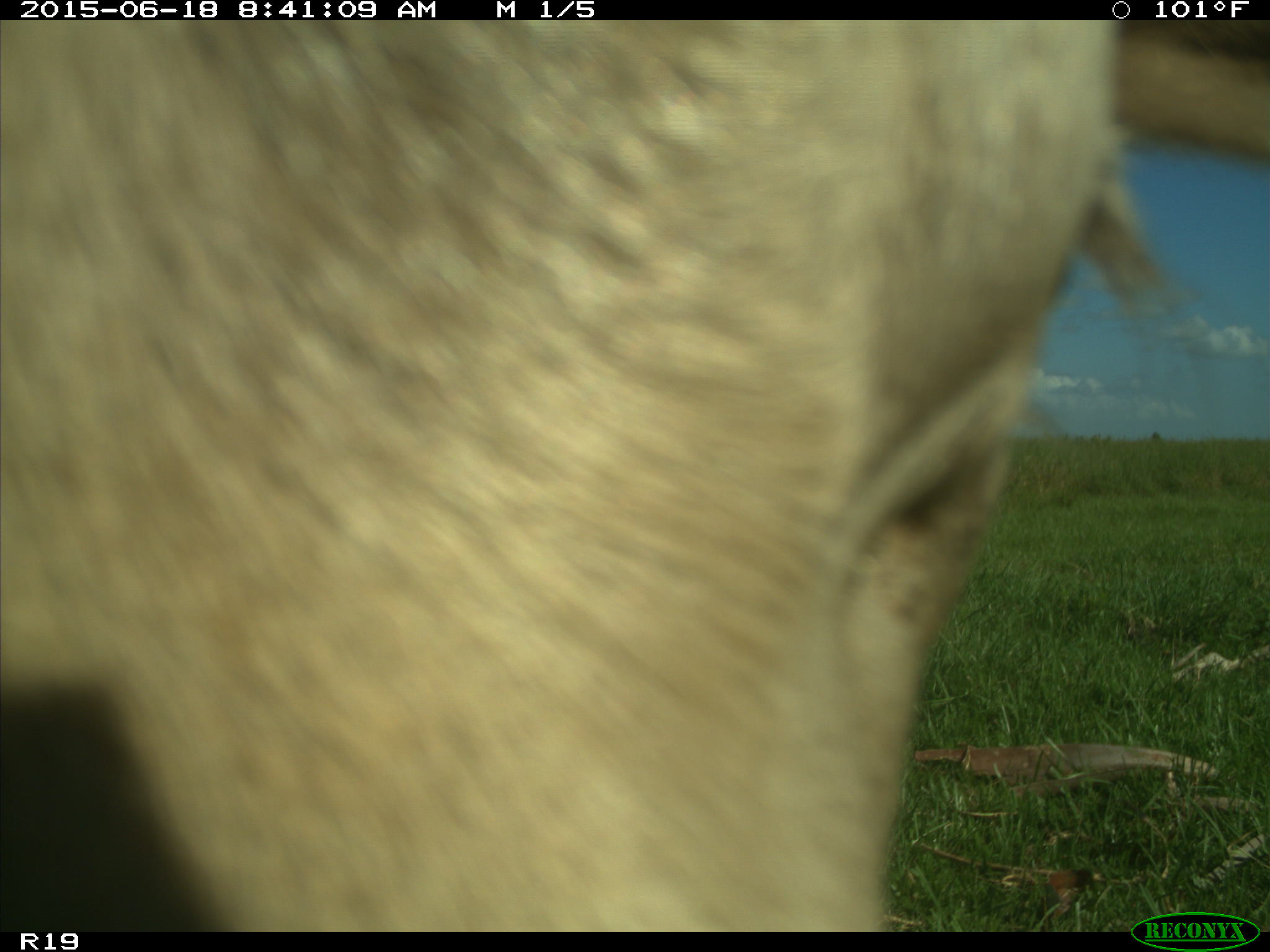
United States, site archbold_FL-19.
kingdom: Animalia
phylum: Chordata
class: Mammalia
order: Artiodactyla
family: Bovidae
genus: Bos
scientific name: Bos taurus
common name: domestic cow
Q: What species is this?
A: Bos taurus (domestic cow).